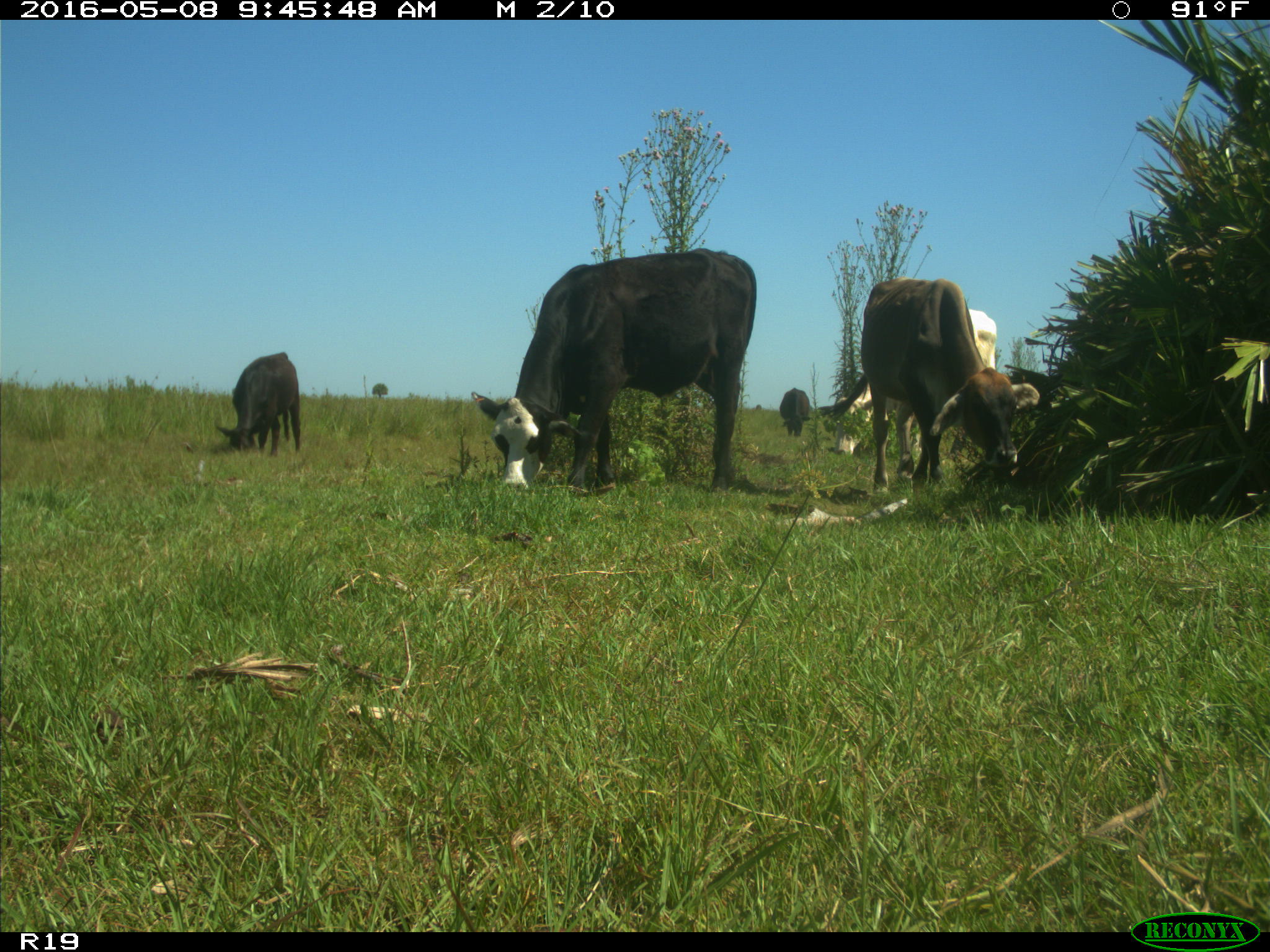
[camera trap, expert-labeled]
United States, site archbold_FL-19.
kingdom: Animalia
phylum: Chordata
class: Mammalia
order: Artiodactyla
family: Bovidae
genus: Bos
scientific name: Bos taurus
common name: domestic cow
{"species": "Bos taurus (domestic cow)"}